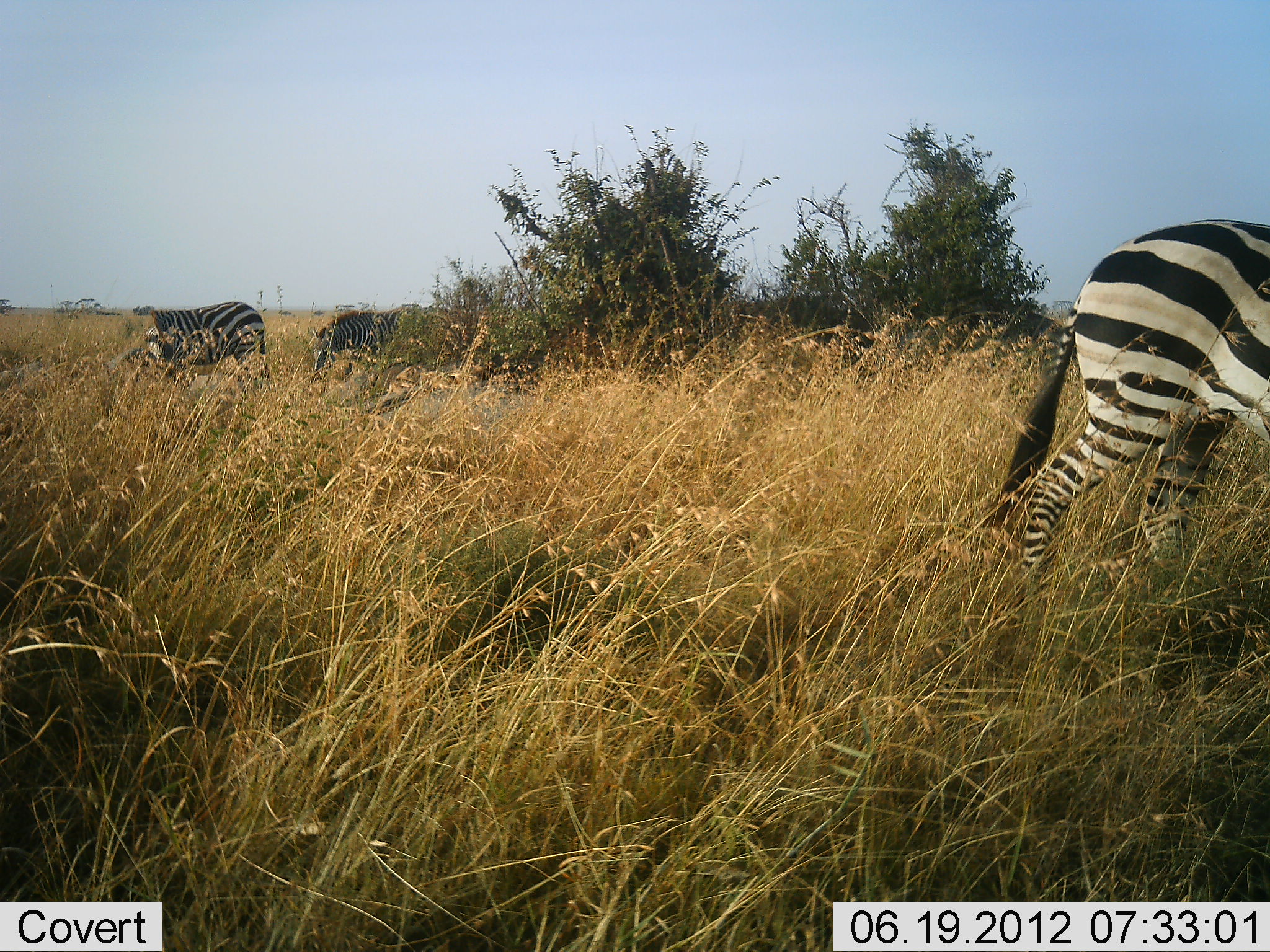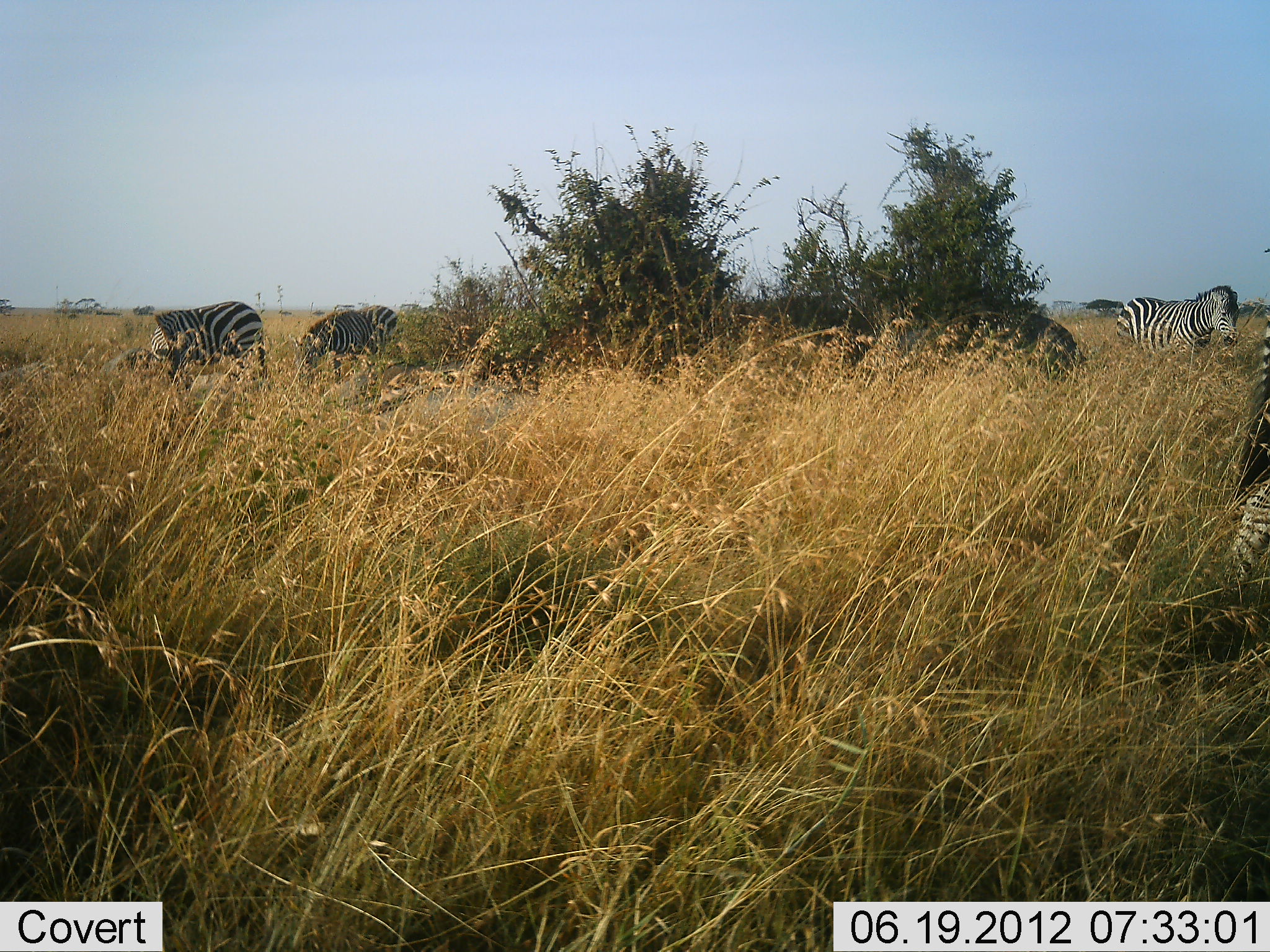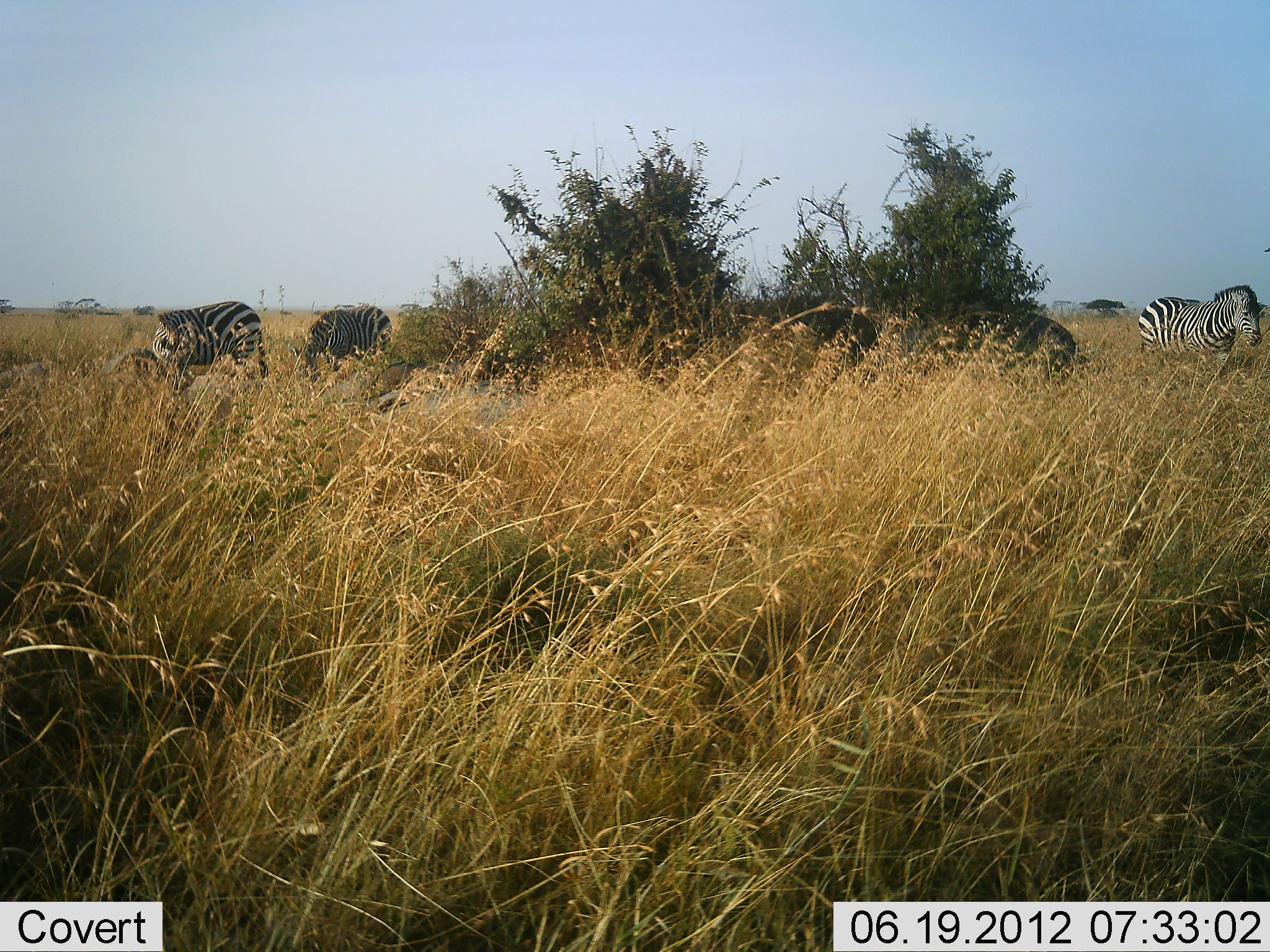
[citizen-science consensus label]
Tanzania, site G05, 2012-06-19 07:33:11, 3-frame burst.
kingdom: Animalia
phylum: Chordata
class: Mammalia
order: Perissodactyla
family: Equidae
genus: Equus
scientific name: Equus quagga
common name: plains zebra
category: zebra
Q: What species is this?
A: Zebra (plains zebra) (Equus quagga).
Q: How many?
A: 4.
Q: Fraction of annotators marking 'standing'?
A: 60%.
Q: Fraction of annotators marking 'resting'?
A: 0%.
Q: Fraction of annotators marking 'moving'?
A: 80%.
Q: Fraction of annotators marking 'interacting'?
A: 0%.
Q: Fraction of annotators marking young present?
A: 0%.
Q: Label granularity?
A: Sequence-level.